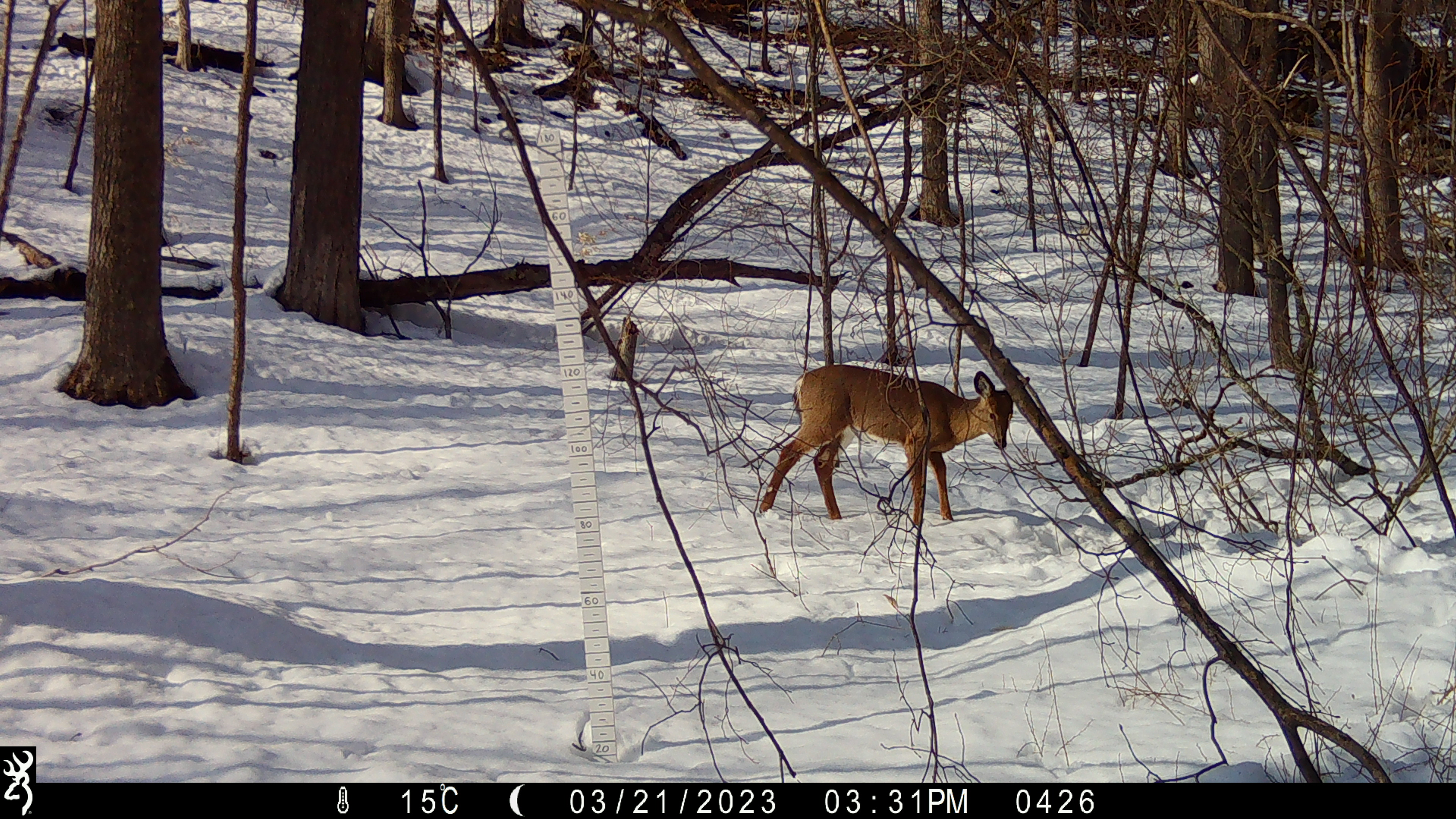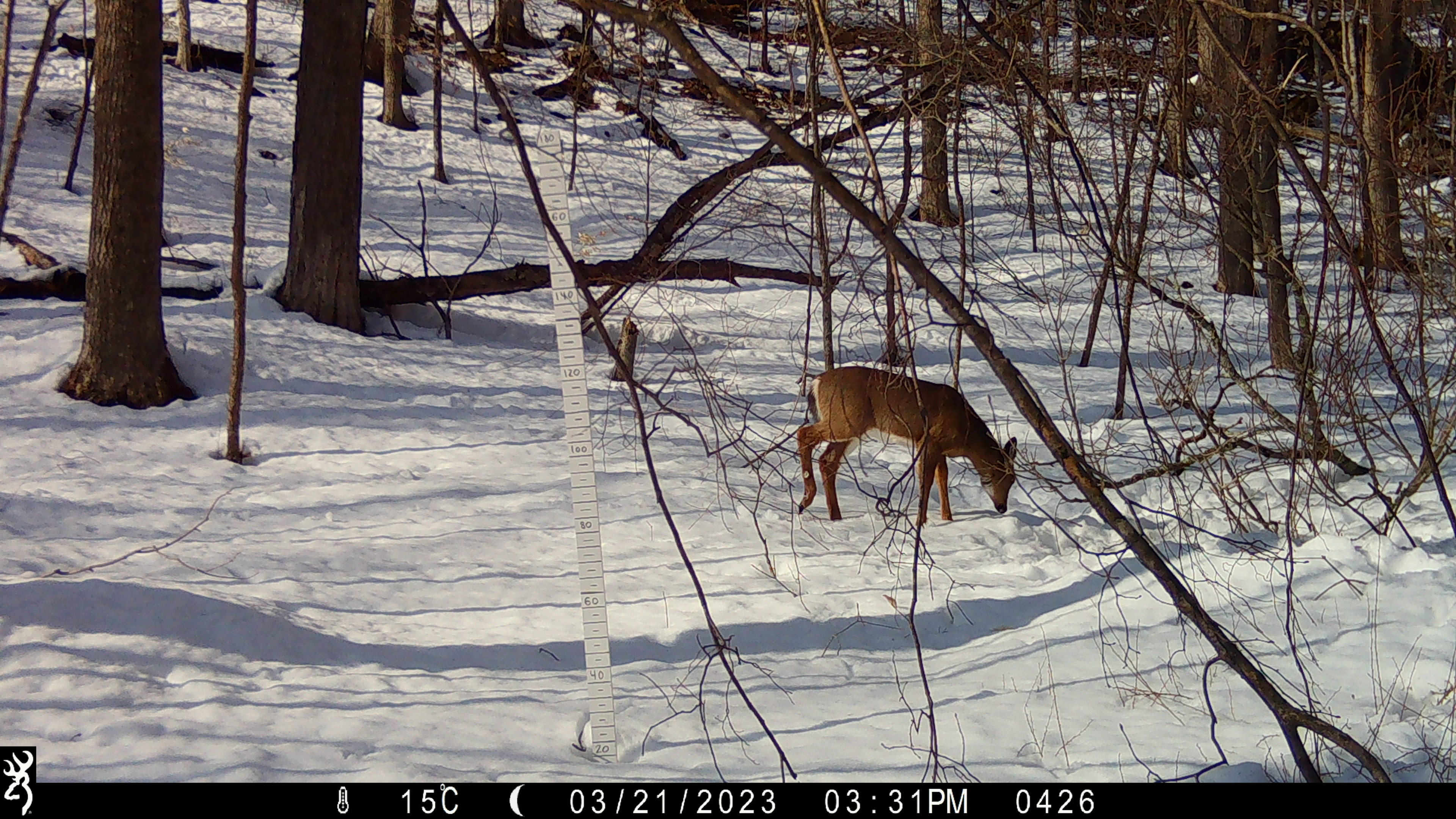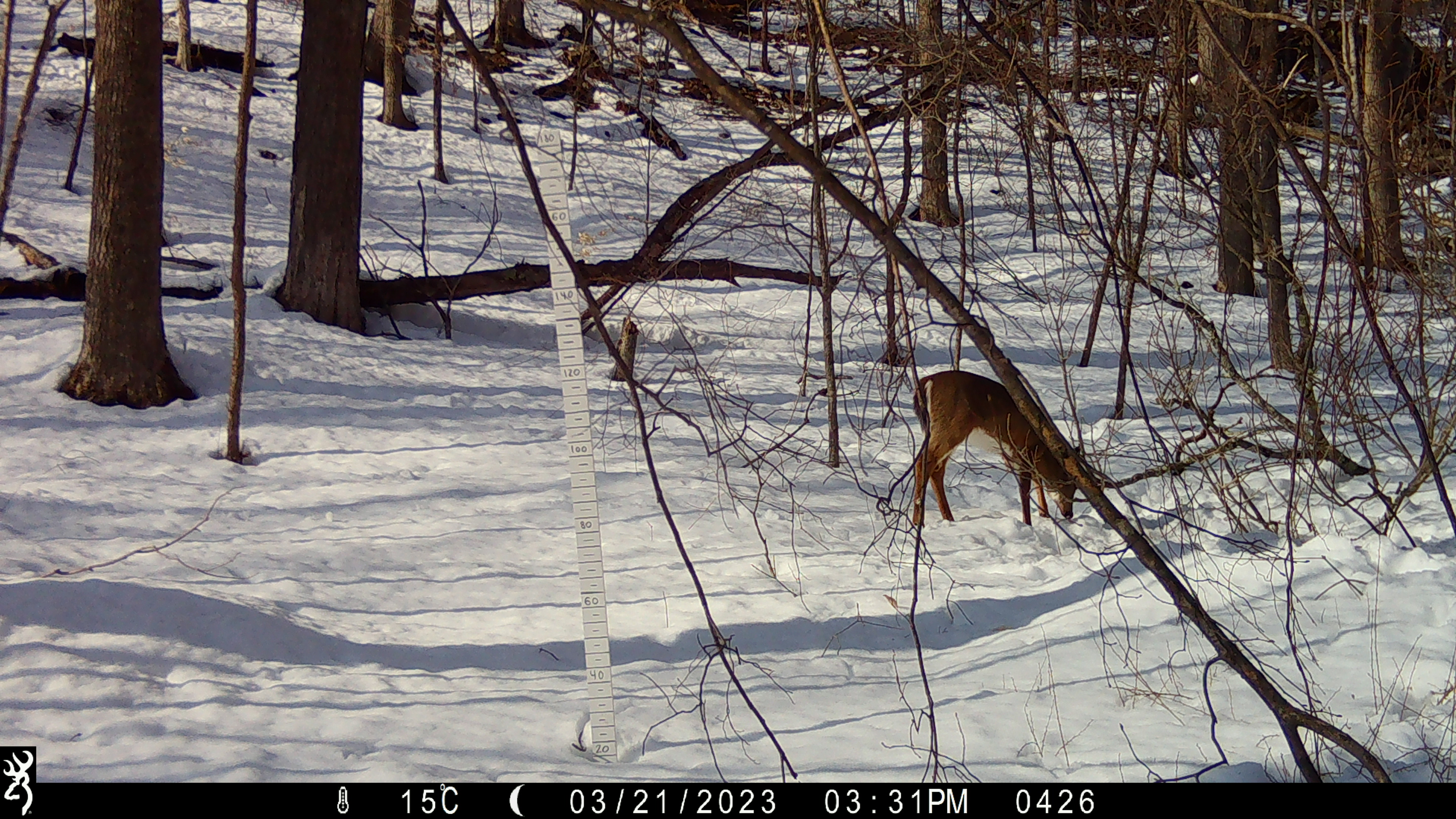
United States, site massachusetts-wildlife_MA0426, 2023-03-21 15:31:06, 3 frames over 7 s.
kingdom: Animalia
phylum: Chordata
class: Mammalia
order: Artiodactyla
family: Cervidae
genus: Odocoileus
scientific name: Odocoileus virginianus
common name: white-tailed deer